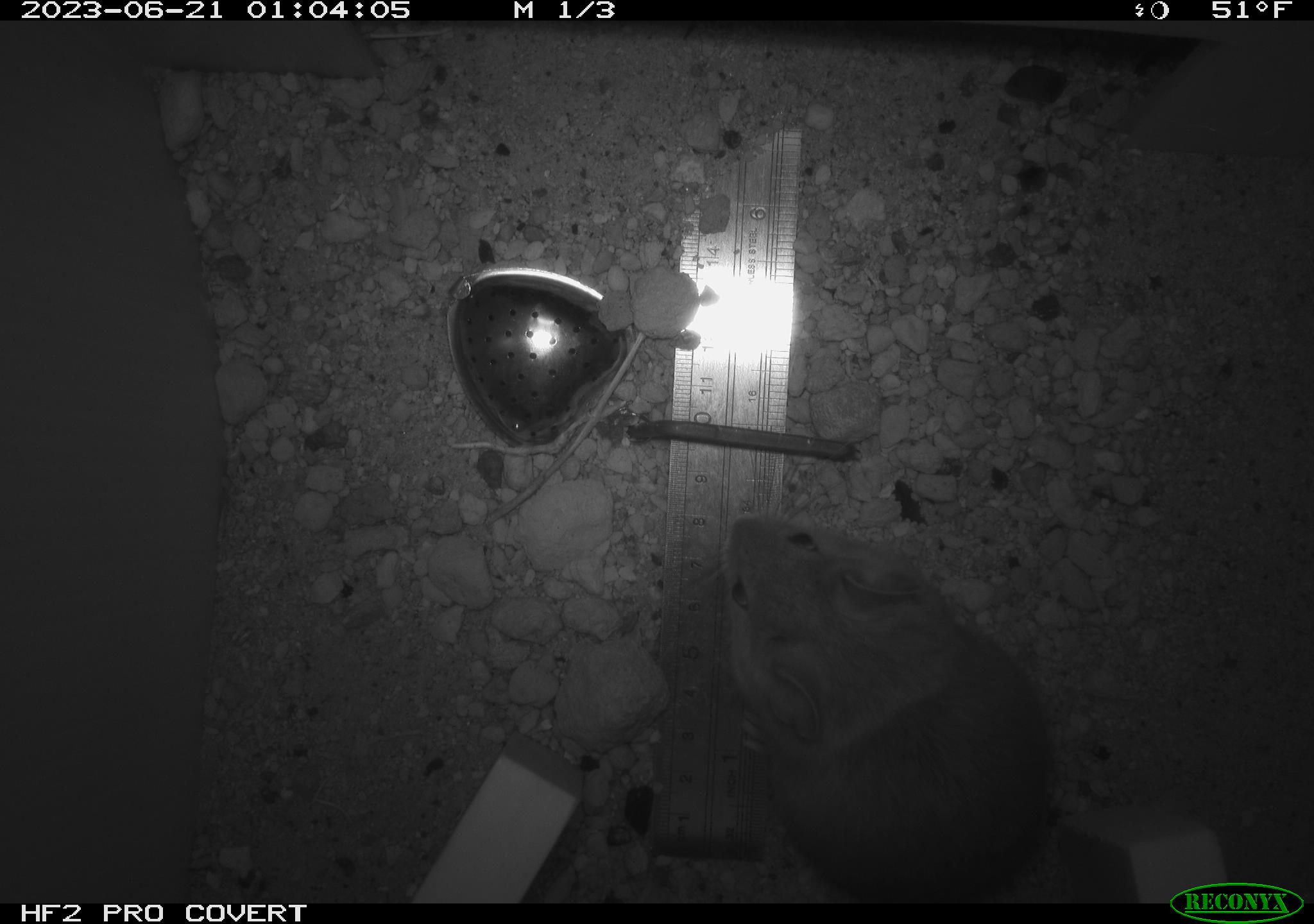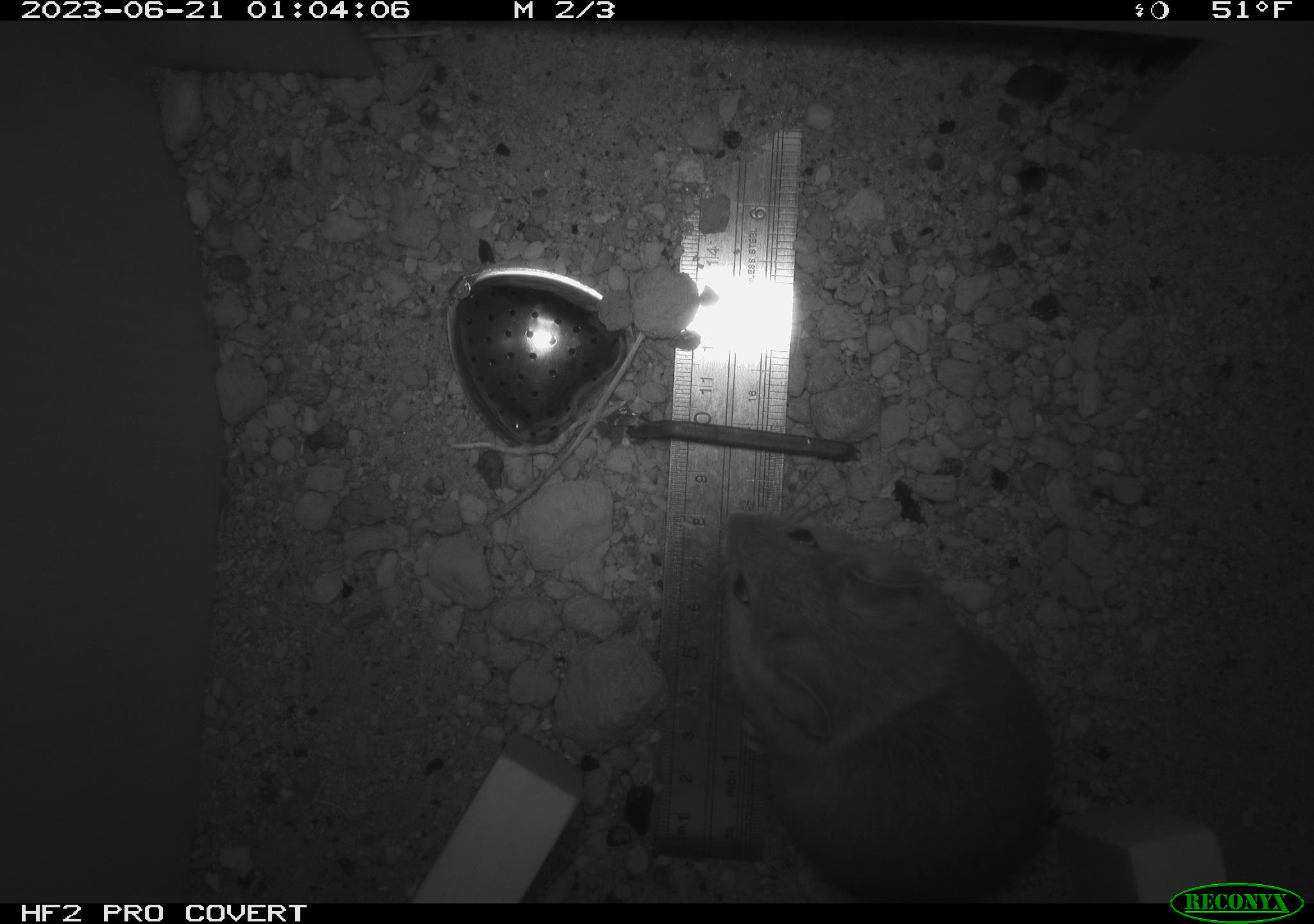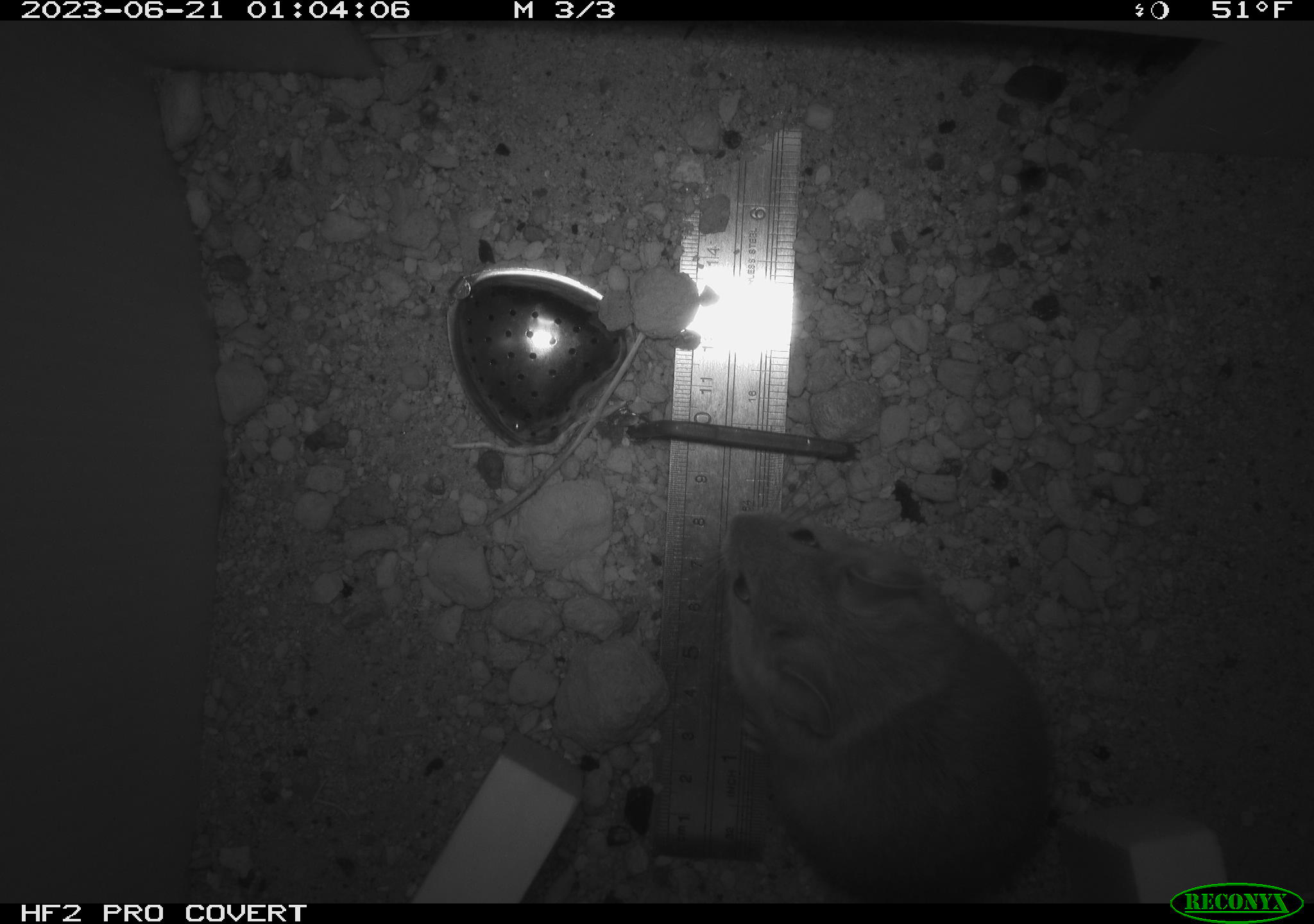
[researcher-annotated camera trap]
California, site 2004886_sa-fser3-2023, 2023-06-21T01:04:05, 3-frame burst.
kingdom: Animalia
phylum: Chordata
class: Mammalia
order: Rodentia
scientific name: Rodentia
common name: mouse species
Mouse species (Rodentia).